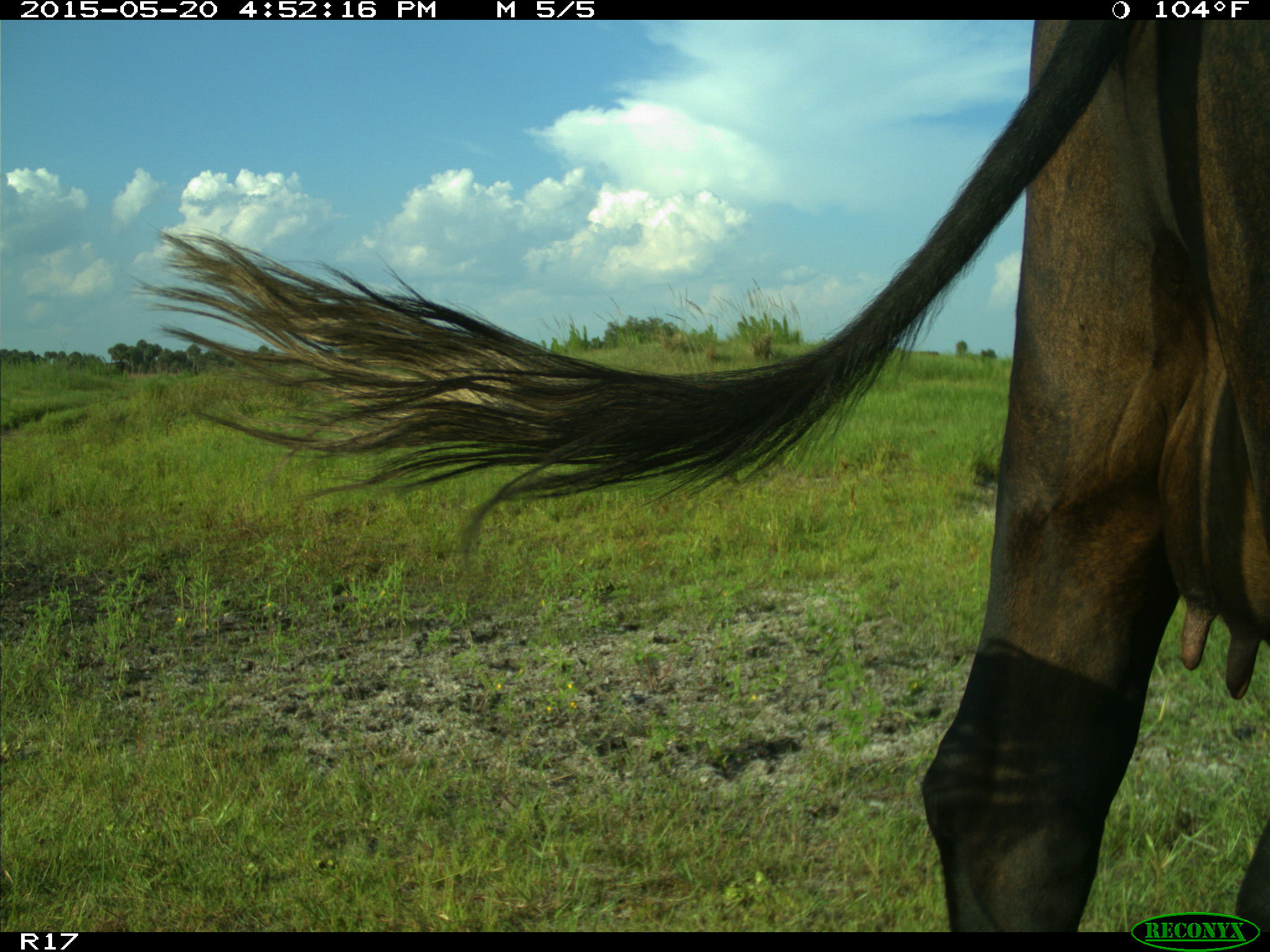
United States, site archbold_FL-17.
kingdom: Animalia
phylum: Chordata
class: Mammalia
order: Artiodactyla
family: Bovidae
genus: Bos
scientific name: Bos taurus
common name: domestic cow